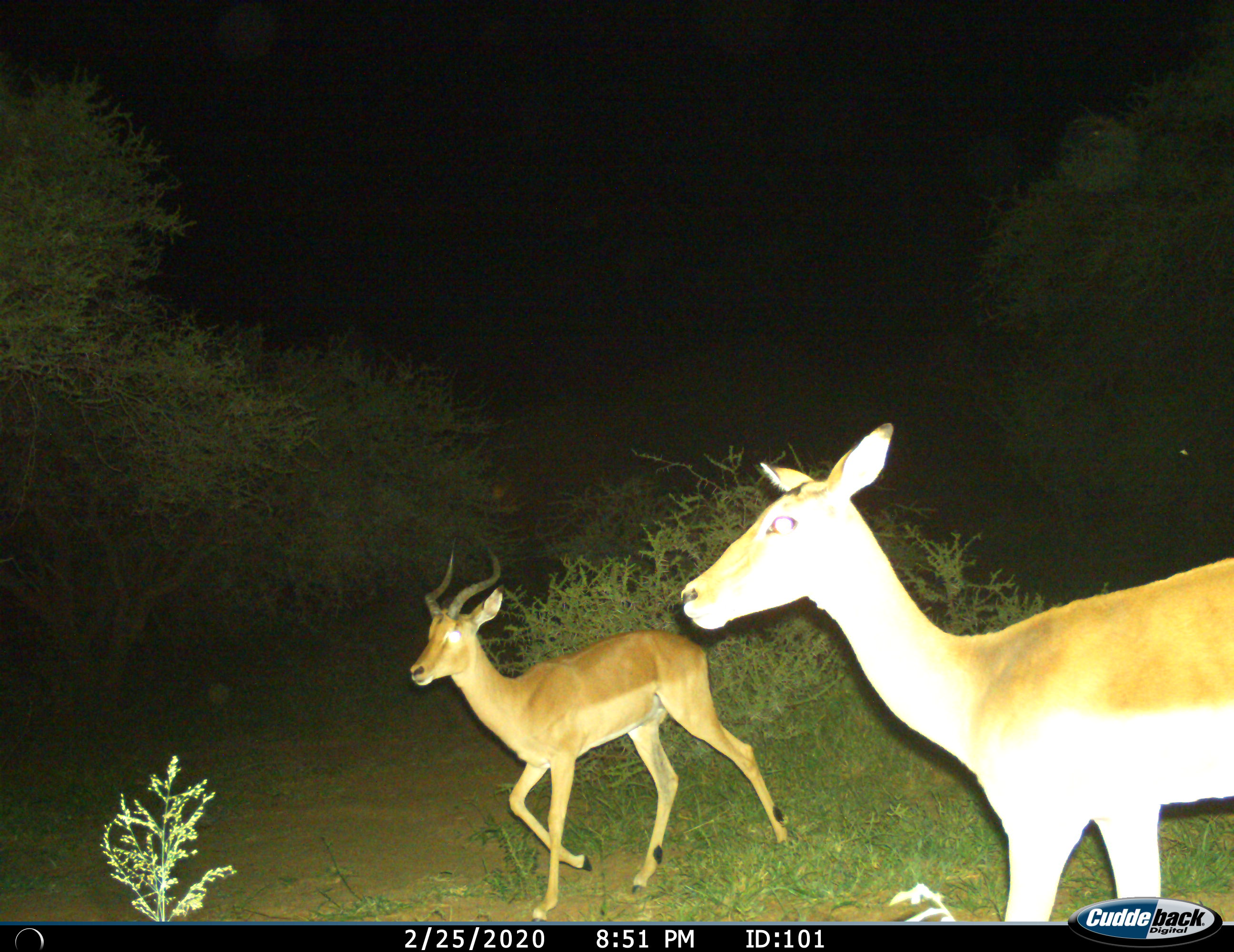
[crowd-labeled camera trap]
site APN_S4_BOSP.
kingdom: Animalia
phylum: Chordata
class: Mammalia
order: Artiodactyla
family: Bovidae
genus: Aepyceros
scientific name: Aepyceros melampus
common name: impala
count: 2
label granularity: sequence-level